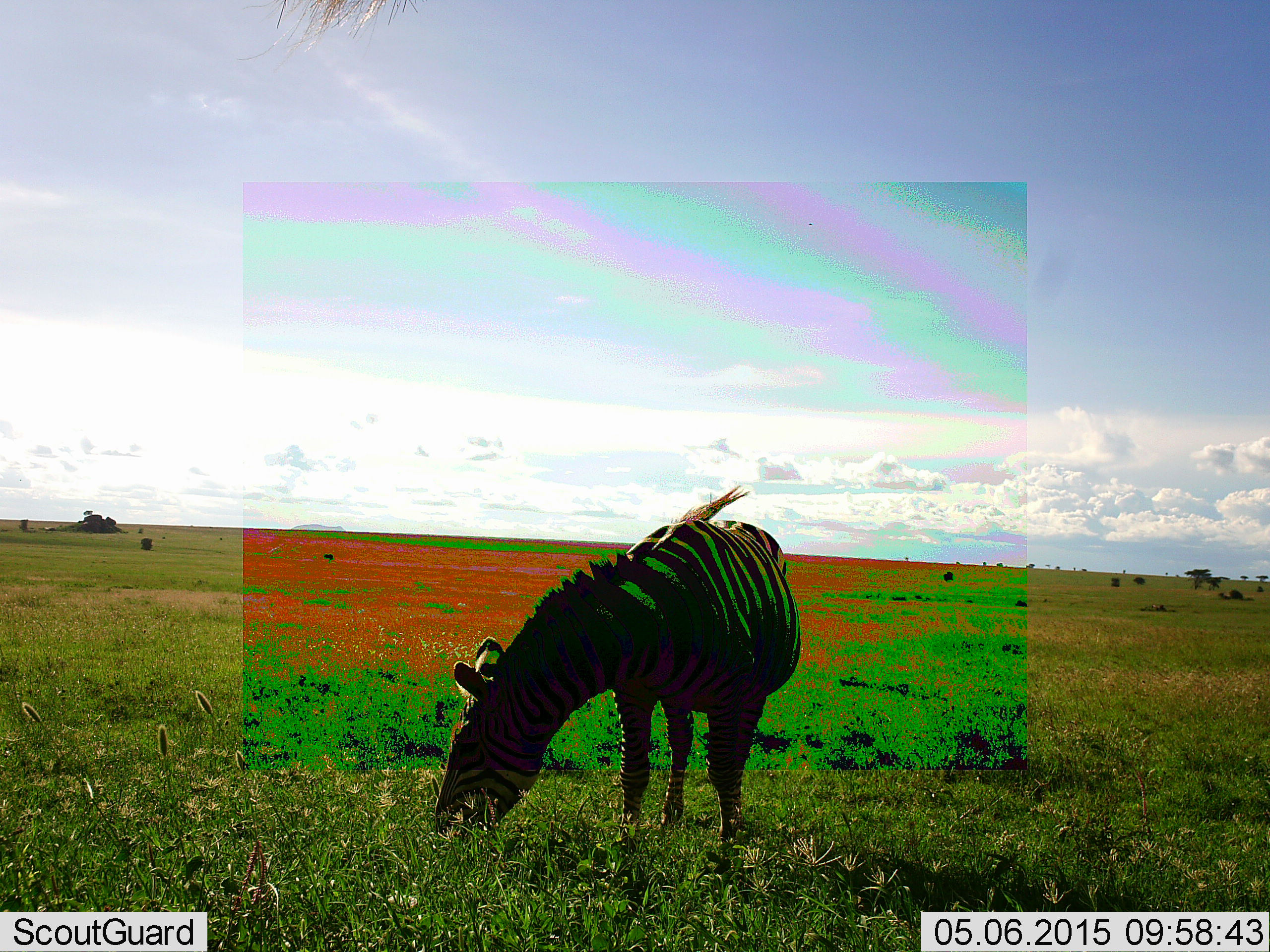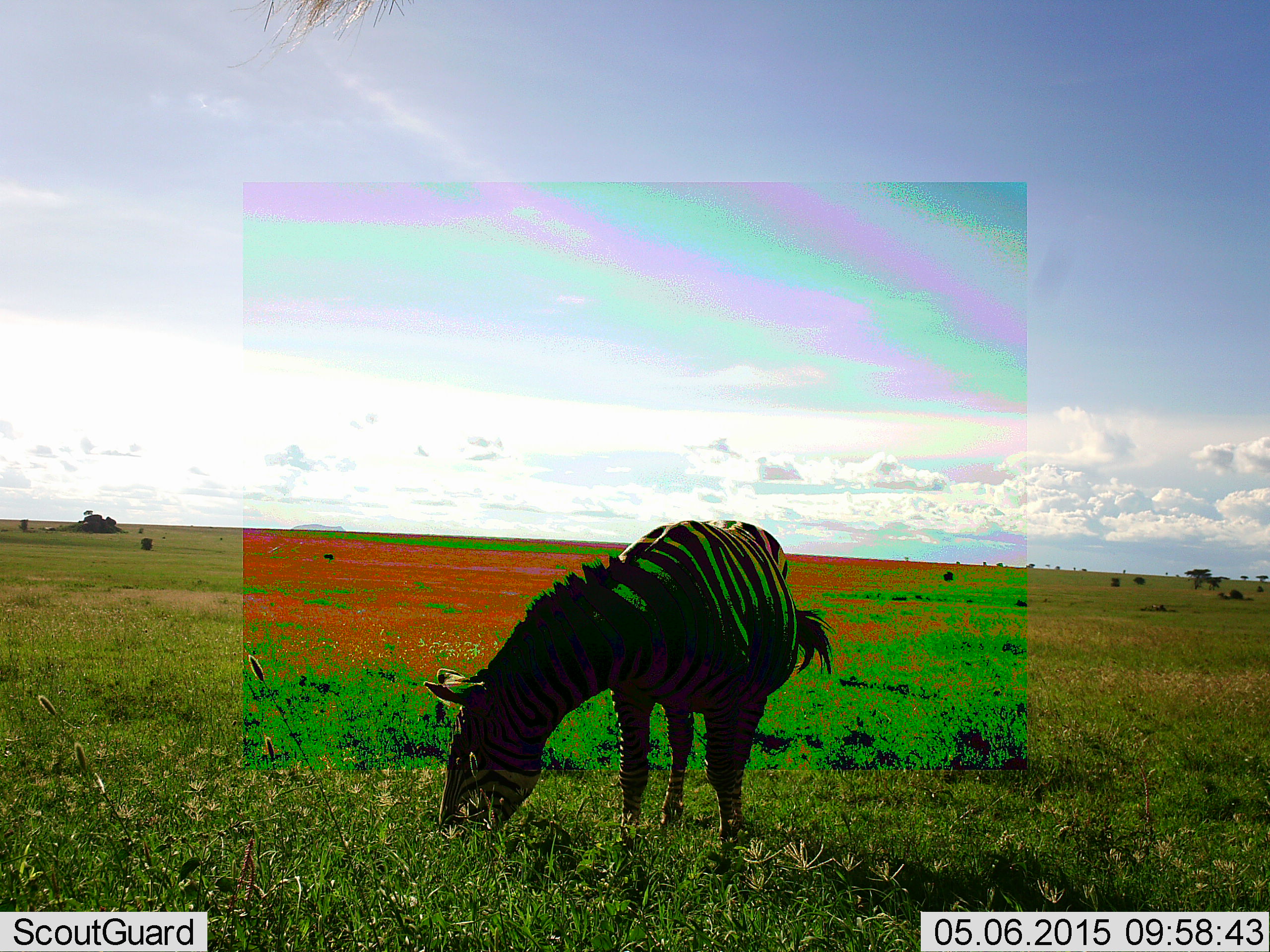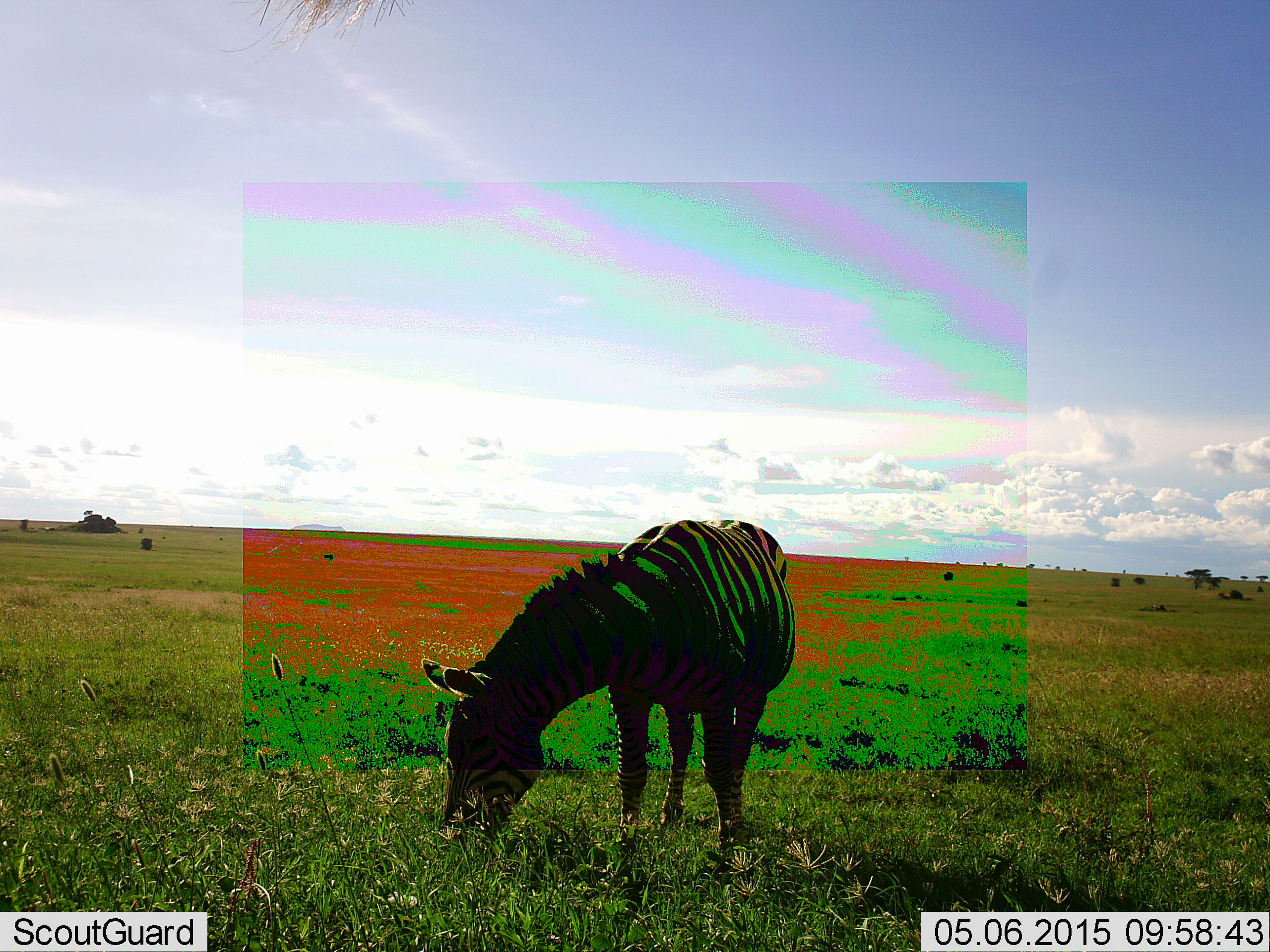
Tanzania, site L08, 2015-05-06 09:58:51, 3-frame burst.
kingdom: Animalia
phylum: Chordata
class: Mammalia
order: Perissodactyla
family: Equidae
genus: Equus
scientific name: Equus quagga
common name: plains zebra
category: zebra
Zebra (plains zebra) (Equus quagga), count 1. Behavior (volunteer vote fractions): standing 0%, resting 0%, moving 0%, interacting 0%. Young present (vote fraction): 0%. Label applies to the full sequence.